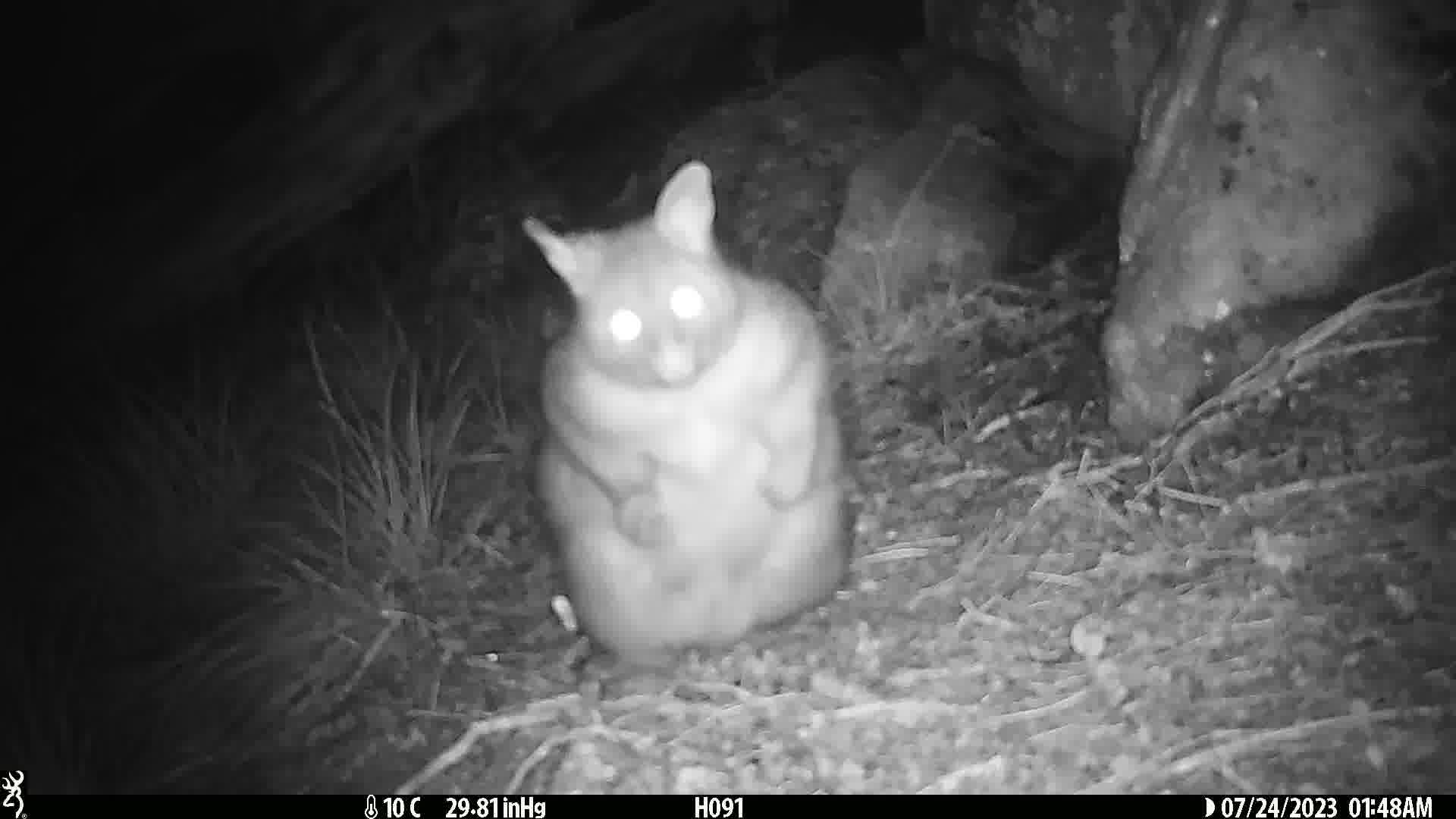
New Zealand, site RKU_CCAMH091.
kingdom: Animalia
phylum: Chordata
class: Mammalia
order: Diprotodontia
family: Phalangeridae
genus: Trichosurus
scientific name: Trichosurus vulpecula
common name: common brushtail possum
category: possum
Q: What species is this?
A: Possum (common brushtail possum) (Trichosurus vulpecula).